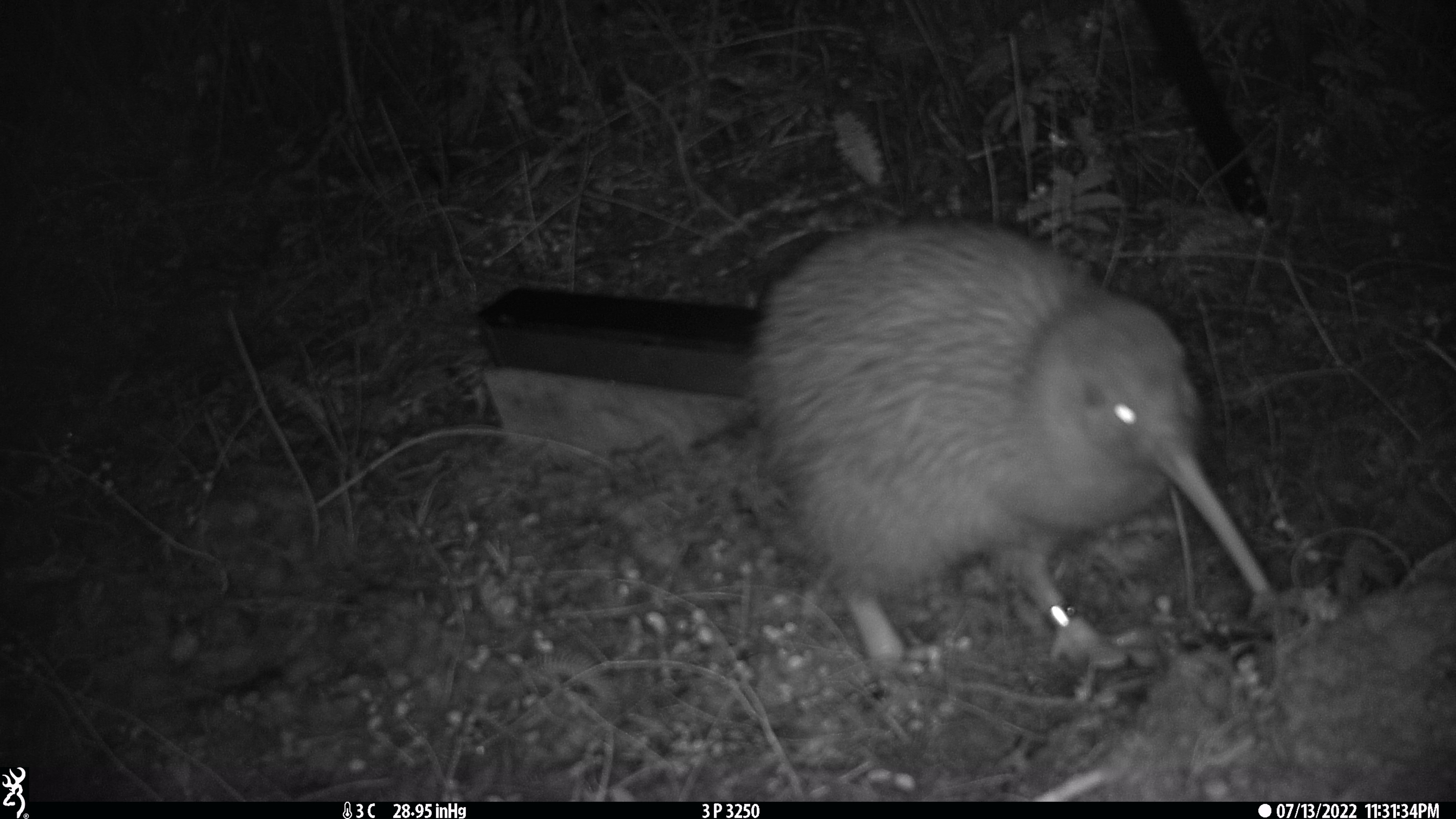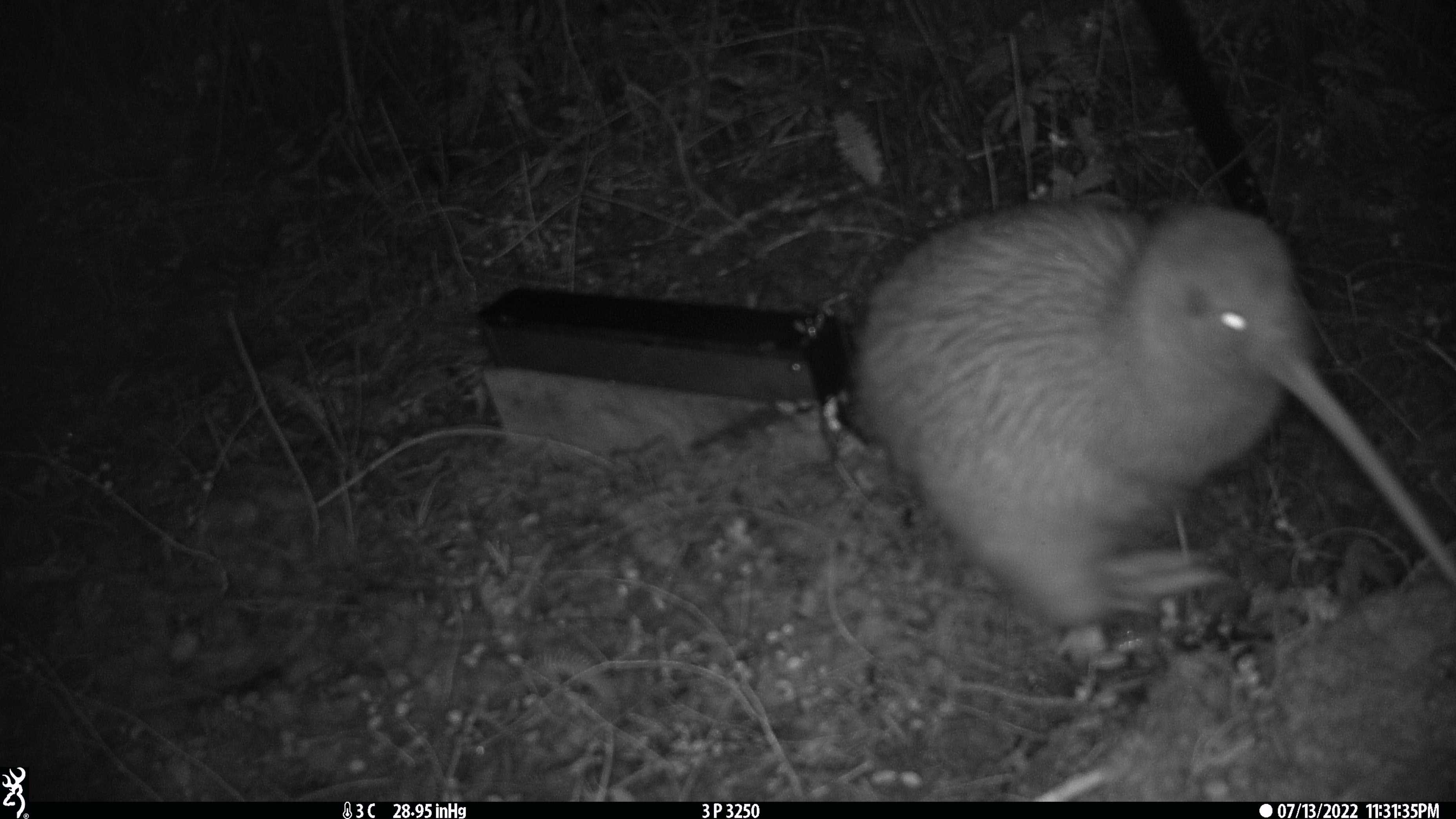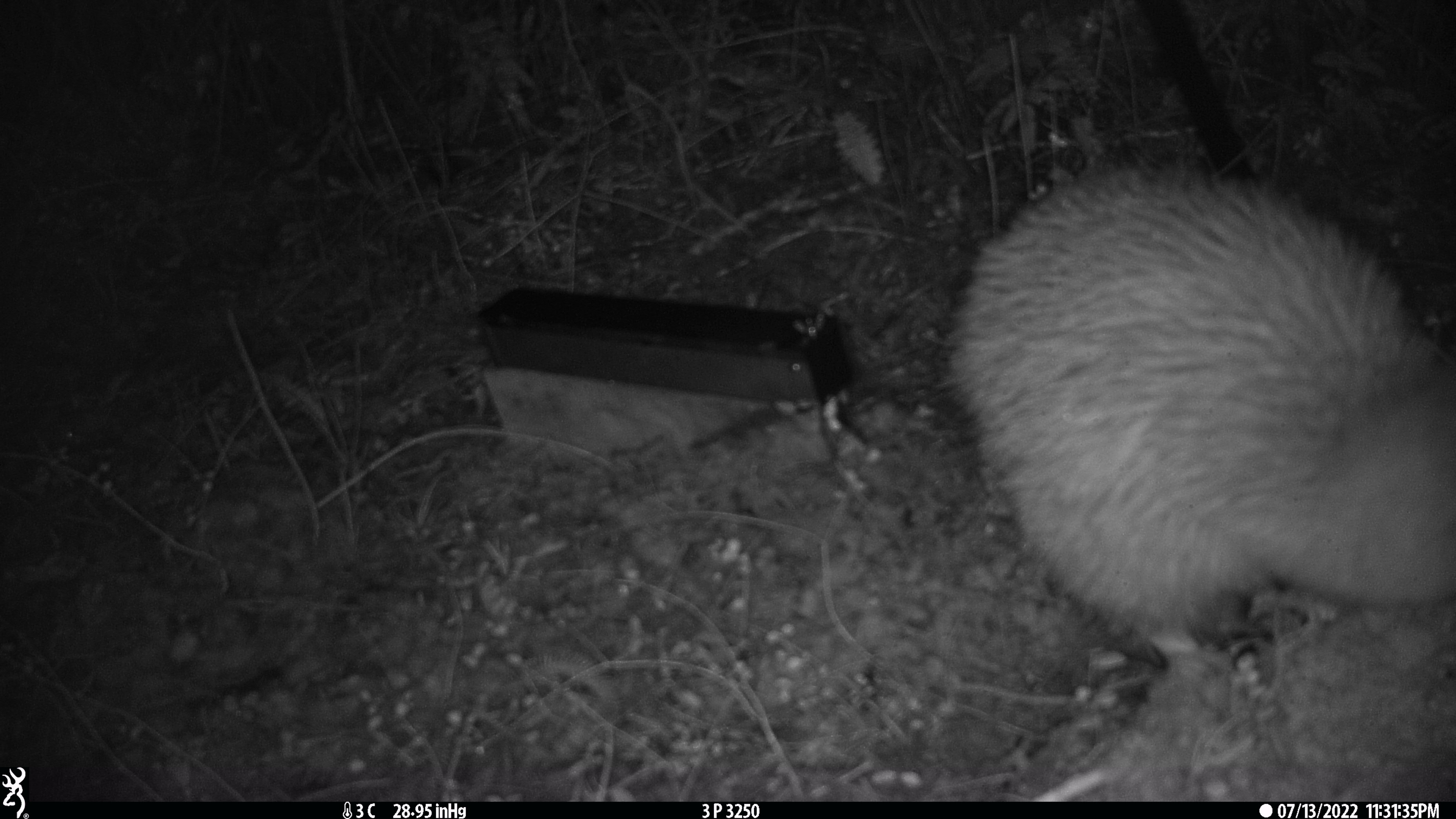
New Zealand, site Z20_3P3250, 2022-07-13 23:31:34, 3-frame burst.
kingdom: Animalia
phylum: Chordata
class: Aves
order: Apterygiformes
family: Apterygidae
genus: Apteryx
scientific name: Apteryx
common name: kiwi